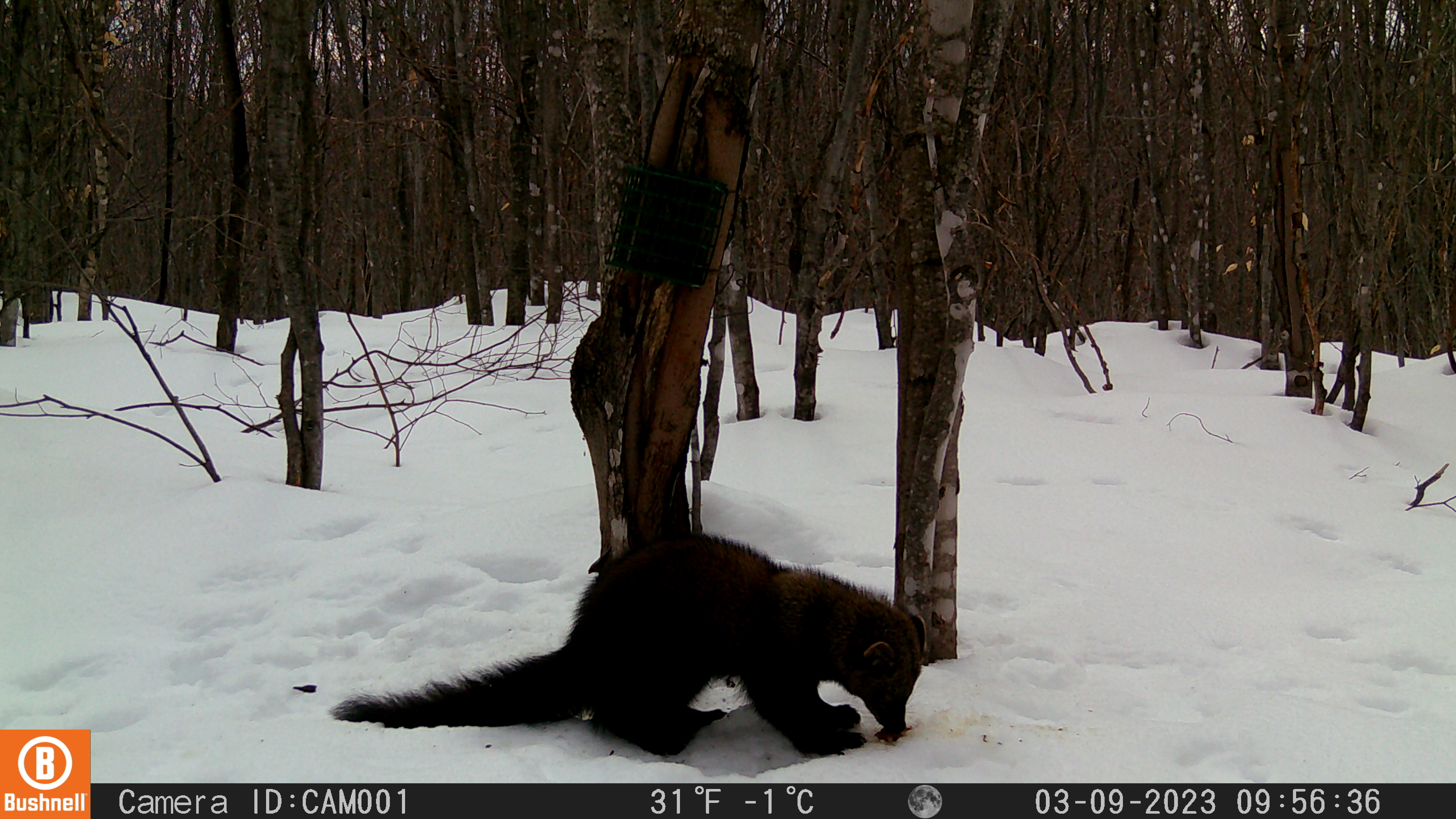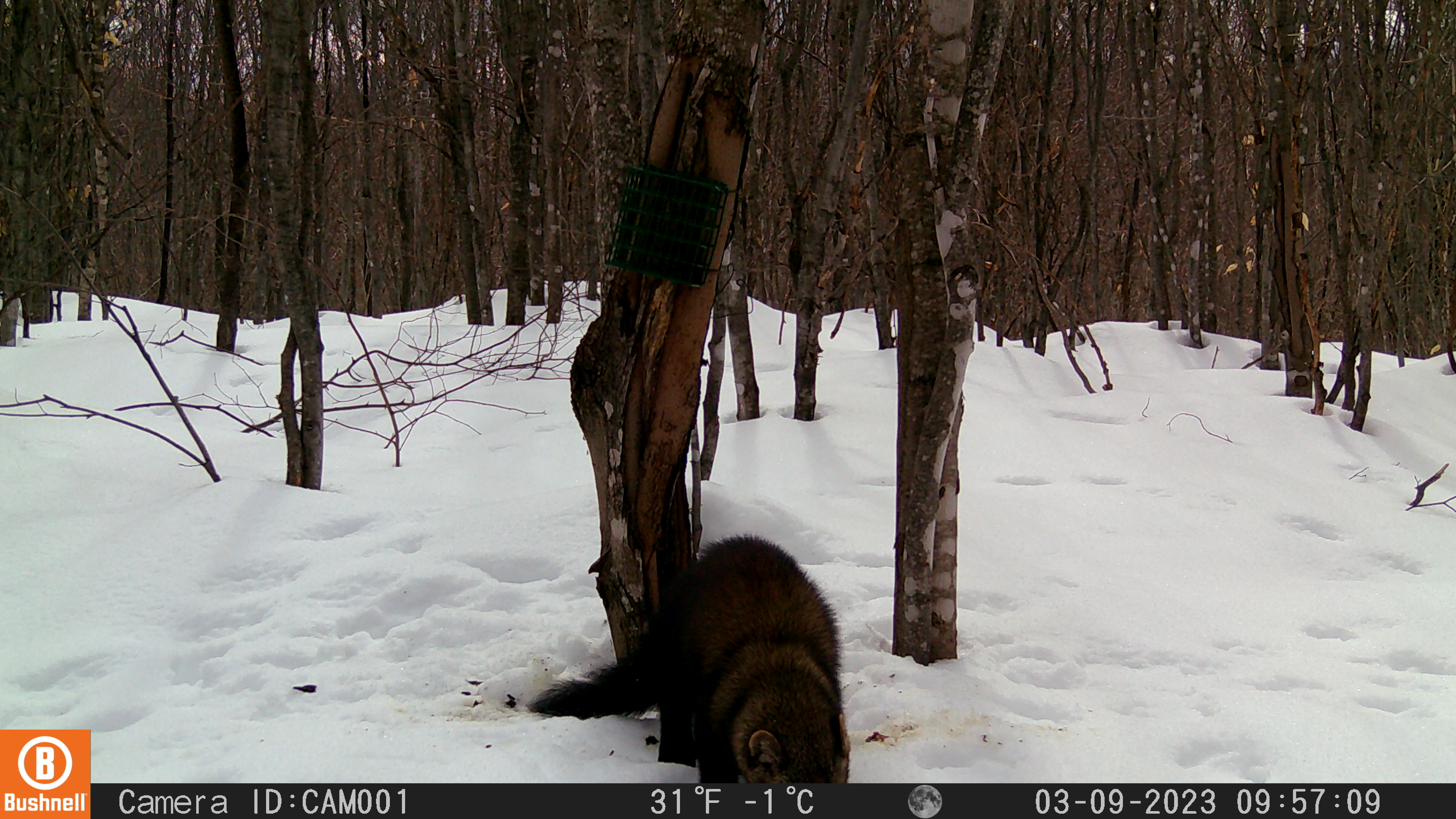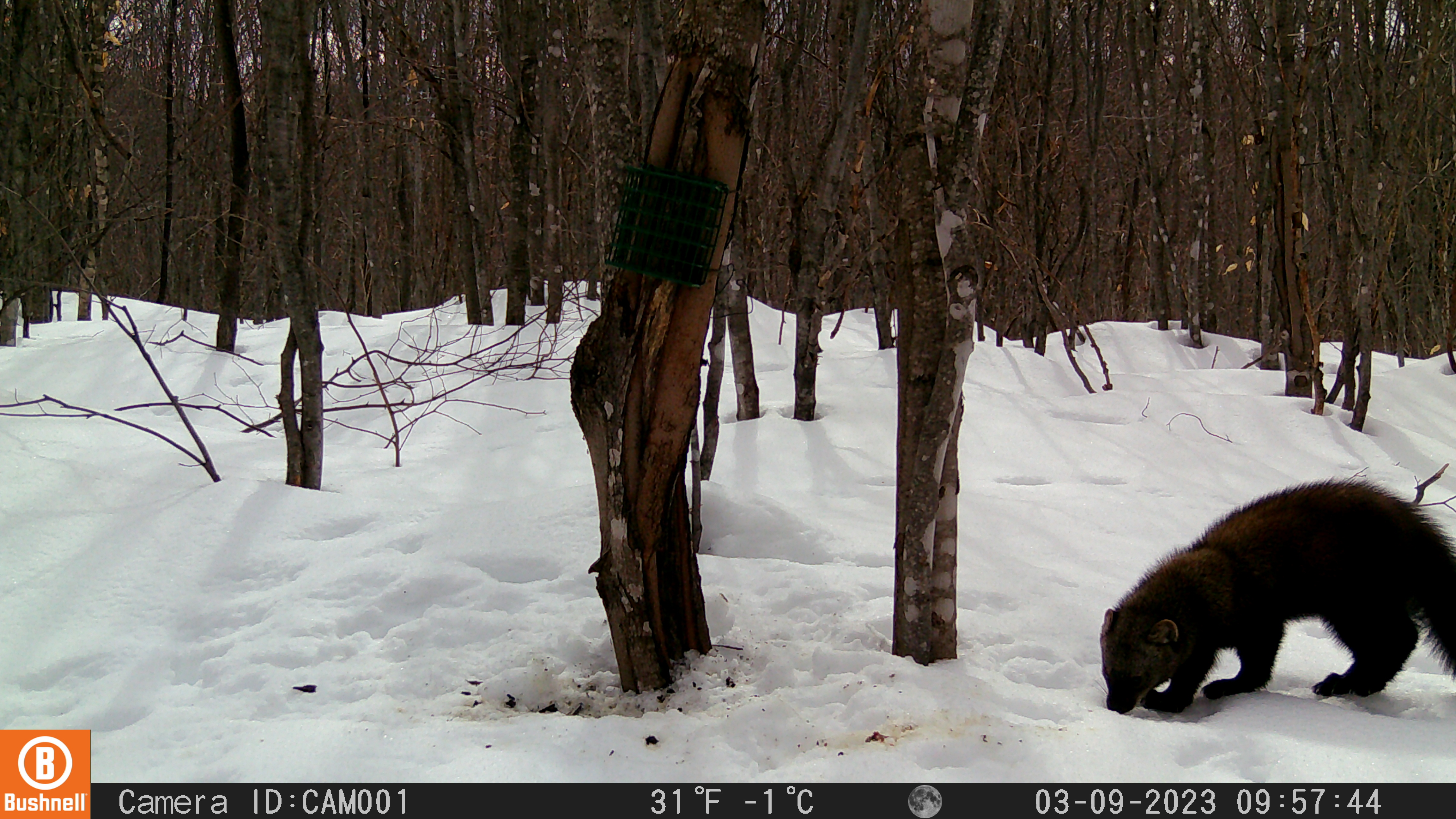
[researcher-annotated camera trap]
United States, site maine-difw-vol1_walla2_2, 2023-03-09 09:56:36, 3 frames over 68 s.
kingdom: Animalia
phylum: Chordata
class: Mammalia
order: Carnivora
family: Mustelidae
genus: Pekania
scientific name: Pekania pennanti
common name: fisher